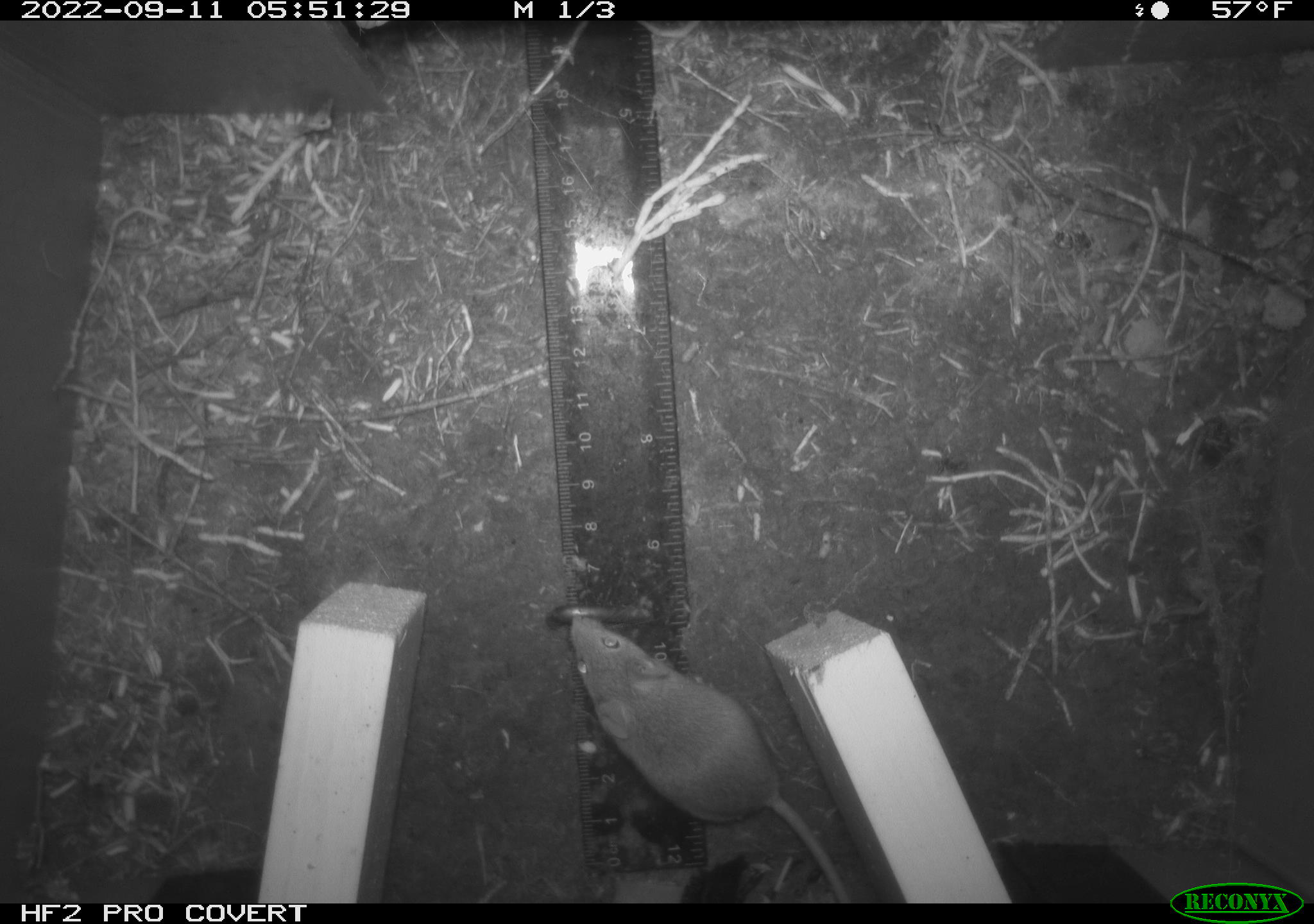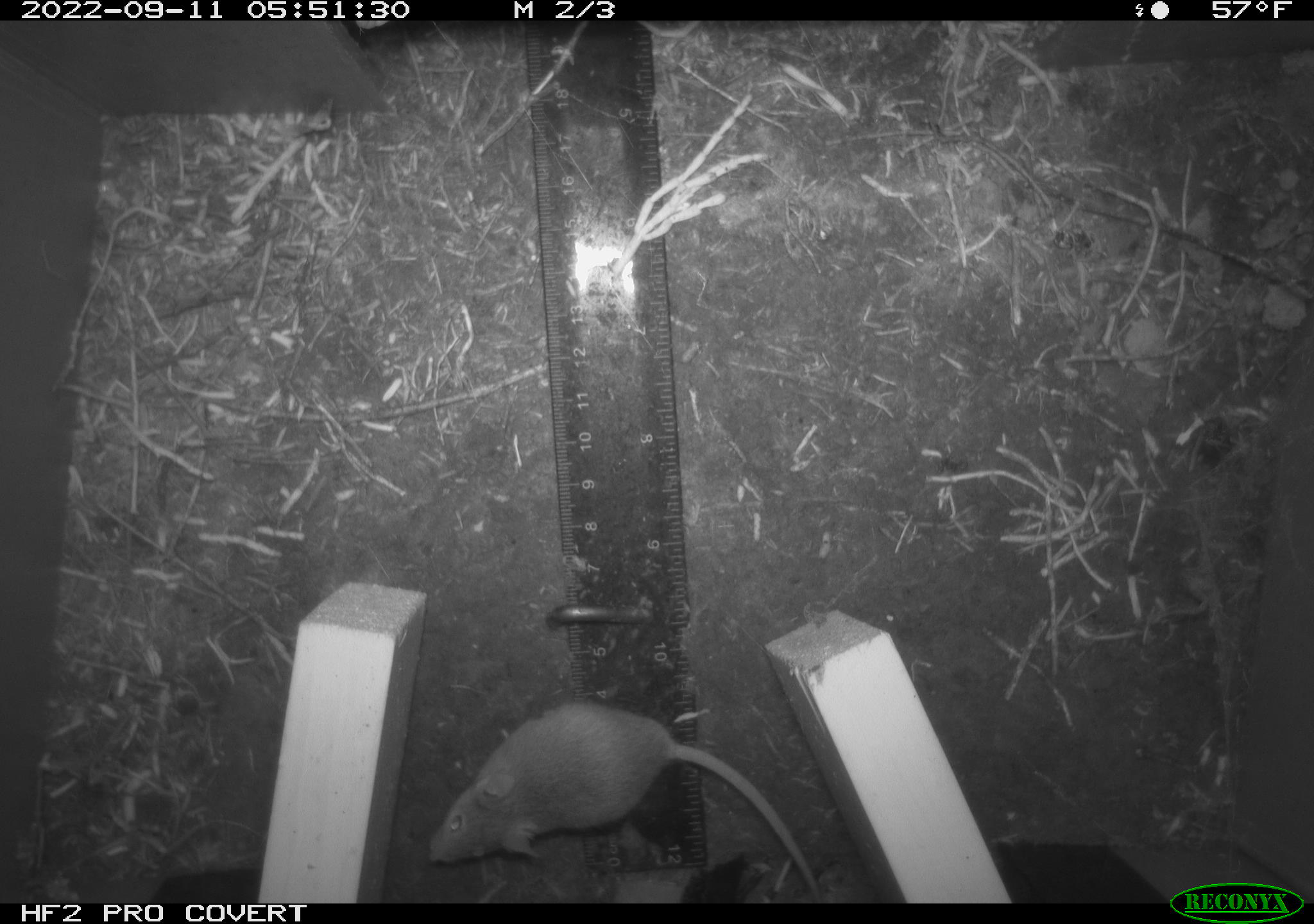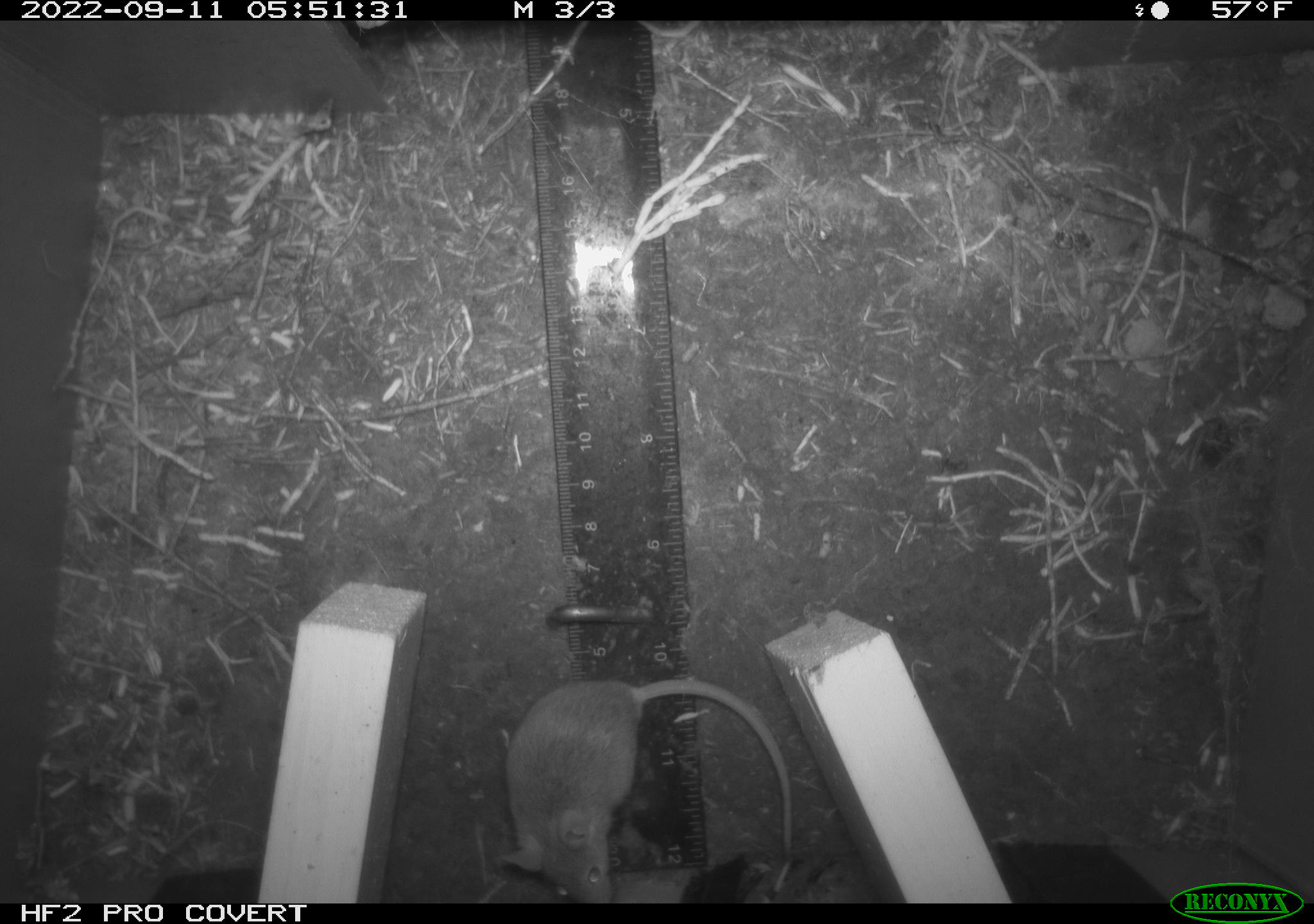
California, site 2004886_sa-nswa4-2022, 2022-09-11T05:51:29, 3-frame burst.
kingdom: Animalia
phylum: Chordata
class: Mammalia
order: Rodentia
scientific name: Rodentia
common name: rodent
Rodent (Rodentia).